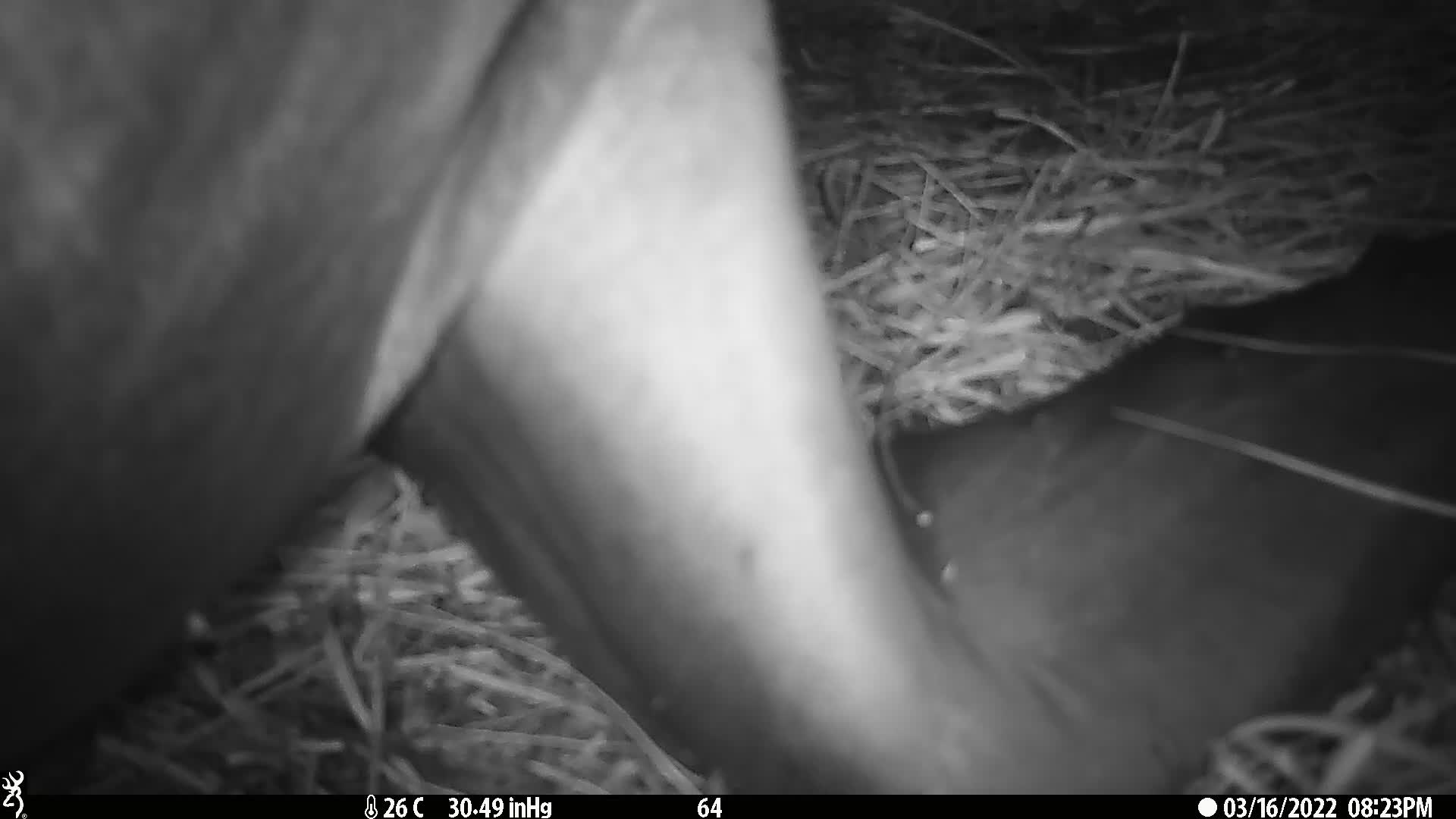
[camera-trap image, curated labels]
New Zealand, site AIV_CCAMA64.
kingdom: Animalia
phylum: Chordata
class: Mammalia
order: Carnivora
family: Otariidae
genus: Phocarctos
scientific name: Phocarctos hookeri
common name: new zealand sea lion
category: sealion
Sealion (new zealand sea lion) (Phocarctos hookeri).